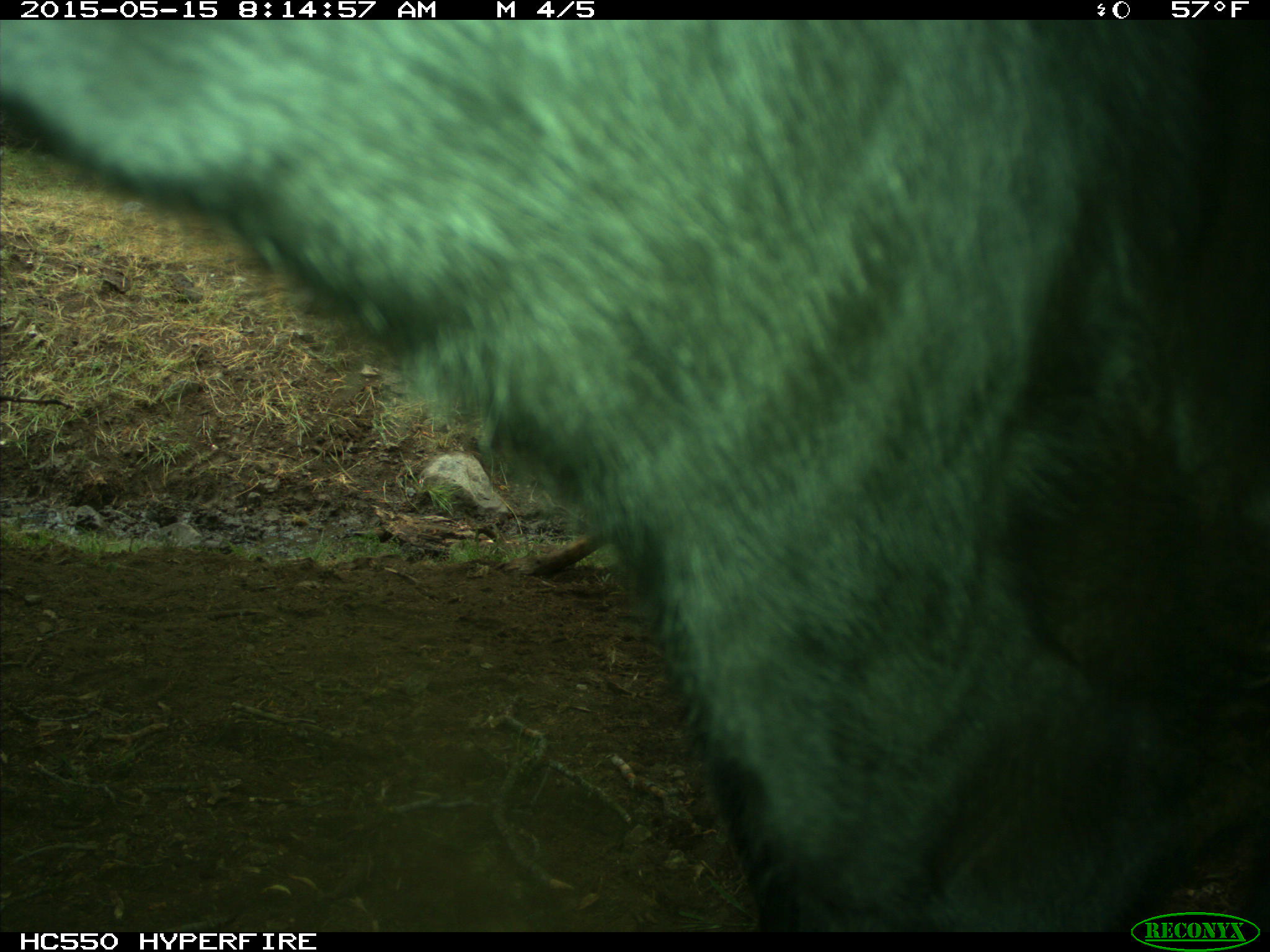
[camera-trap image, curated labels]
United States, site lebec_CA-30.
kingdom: Animalia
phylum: Chordata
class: Mammalia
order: Artiodactyla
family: Bovidae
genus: Bos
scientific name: Bos taurus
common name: domestic cow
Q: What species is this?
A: Bos taurus (domestic cow).